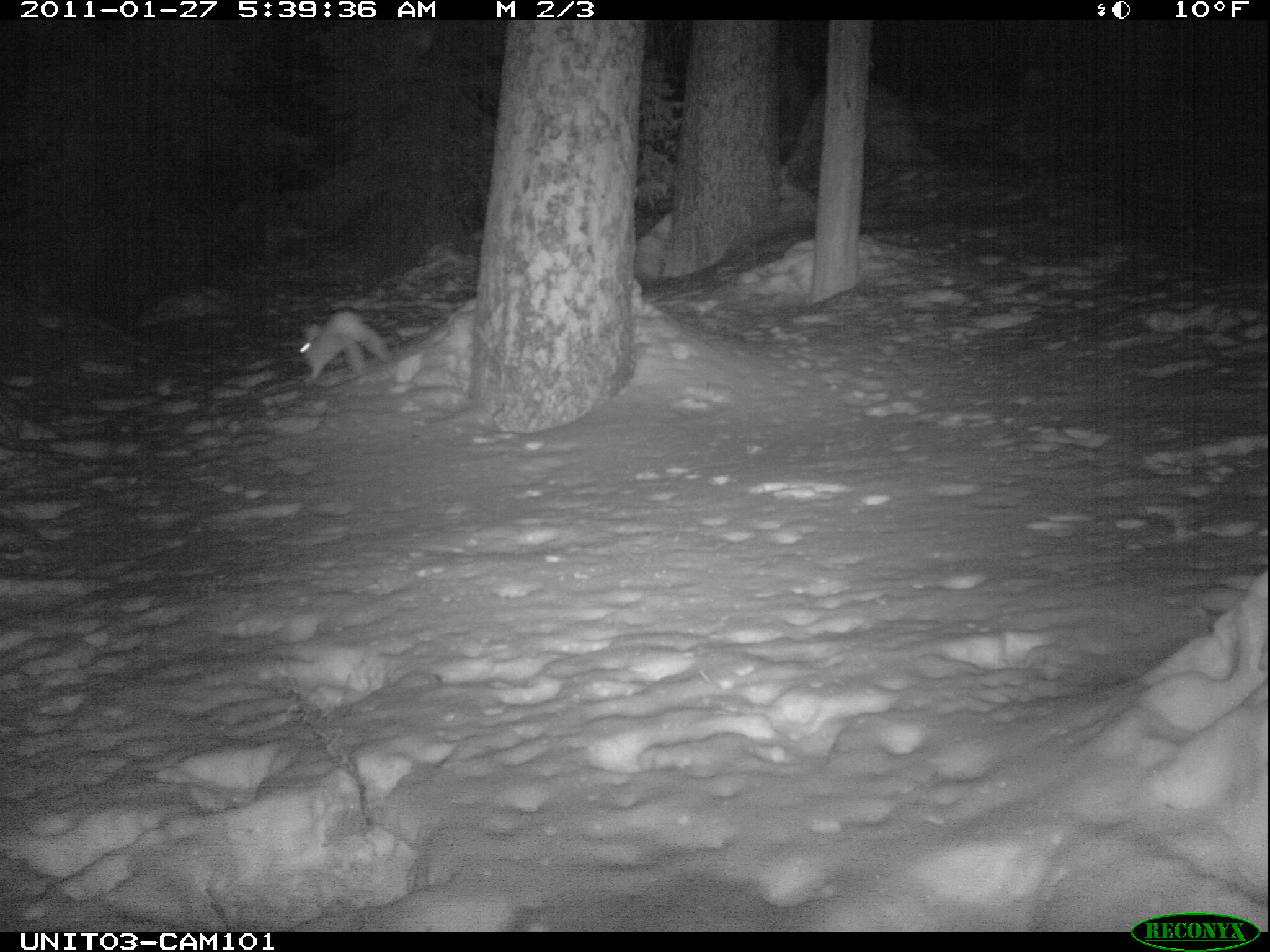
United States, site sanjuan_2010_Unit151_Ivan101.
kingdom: Animalia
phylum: Chordata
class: Mammalia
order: Lagomorpha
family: Leporidae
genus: Lepus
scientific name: Lepus americanus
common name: snowshoe hare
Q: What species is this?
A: Lepus americanus (snowshoe hare).